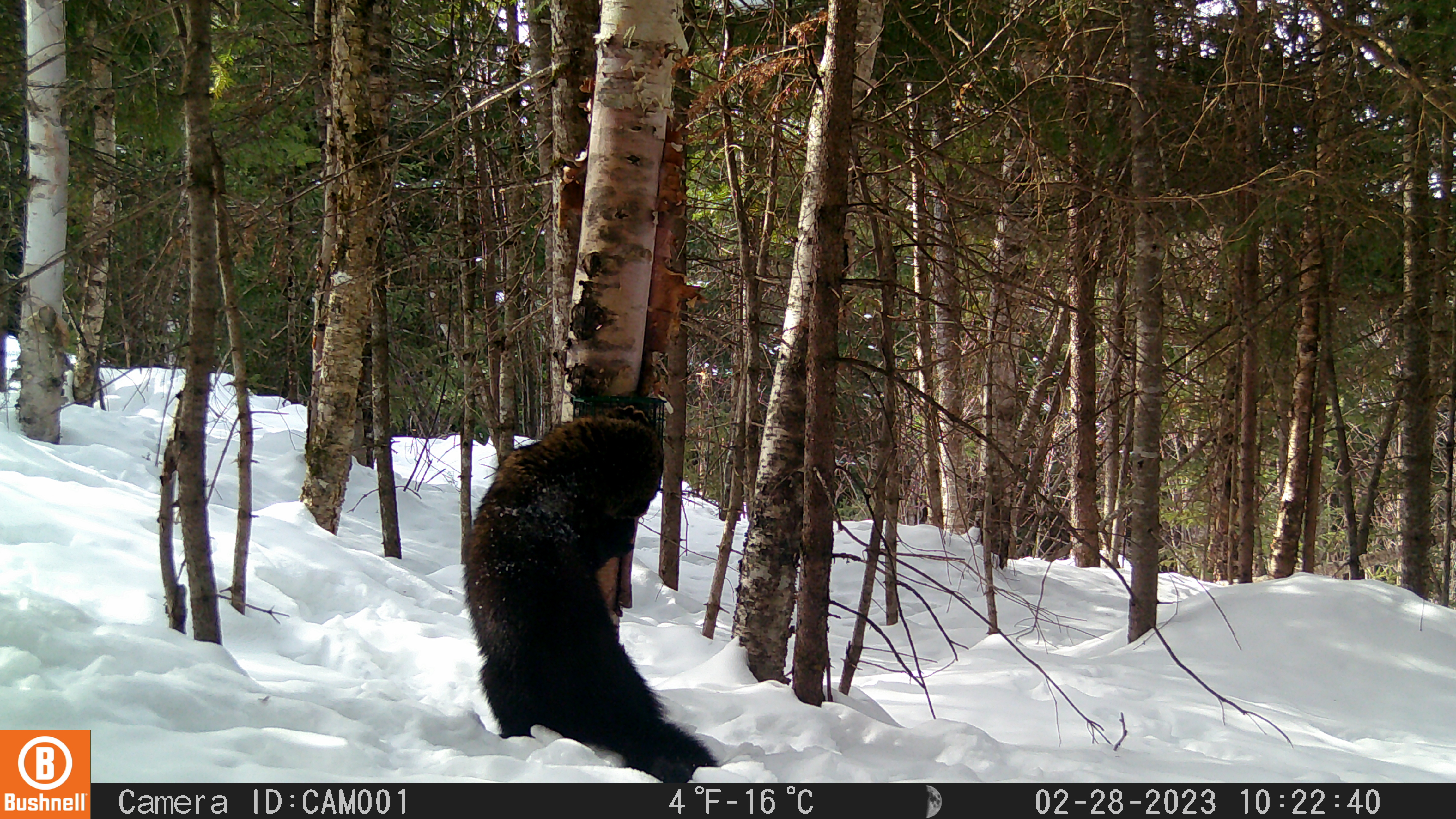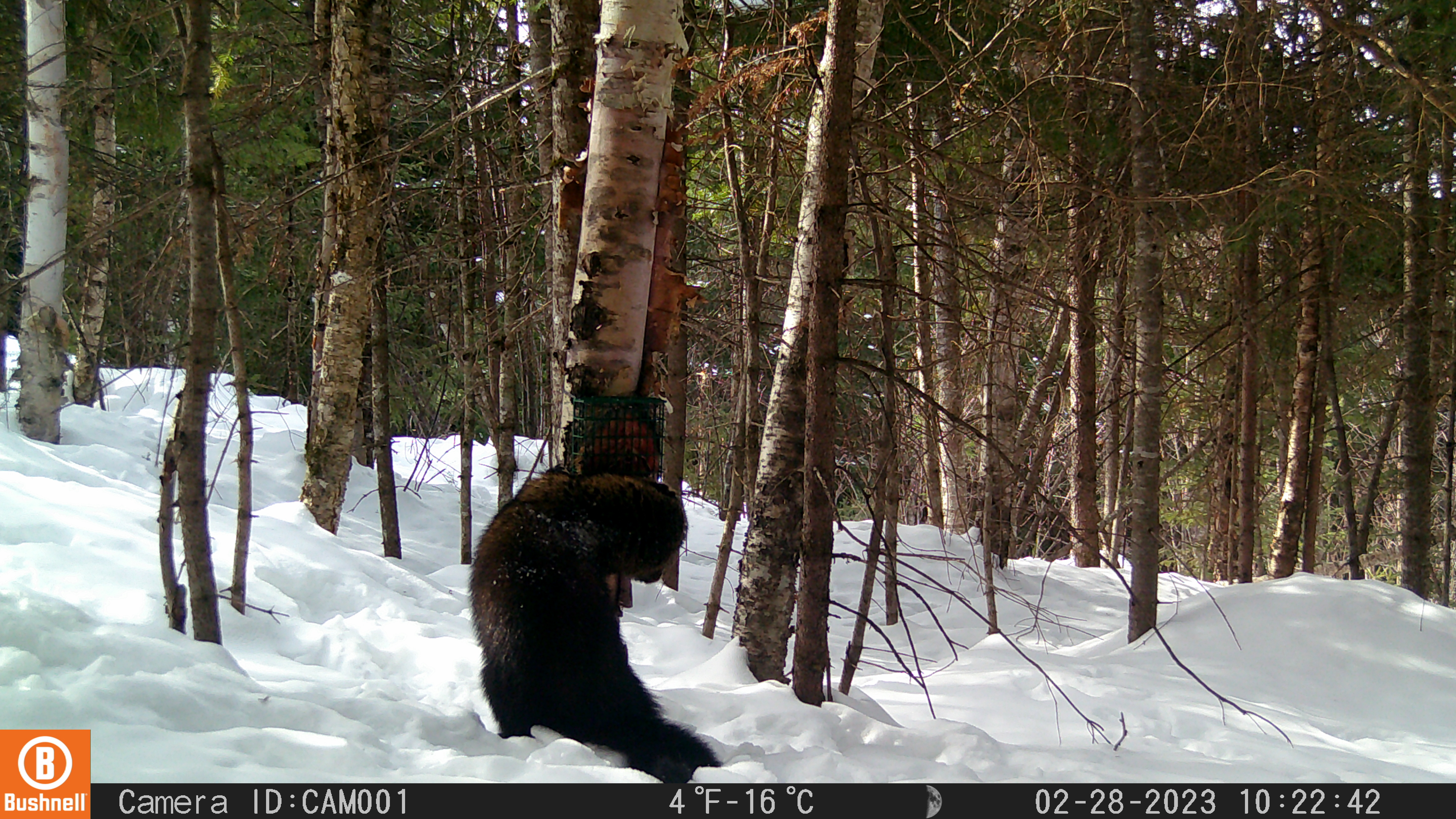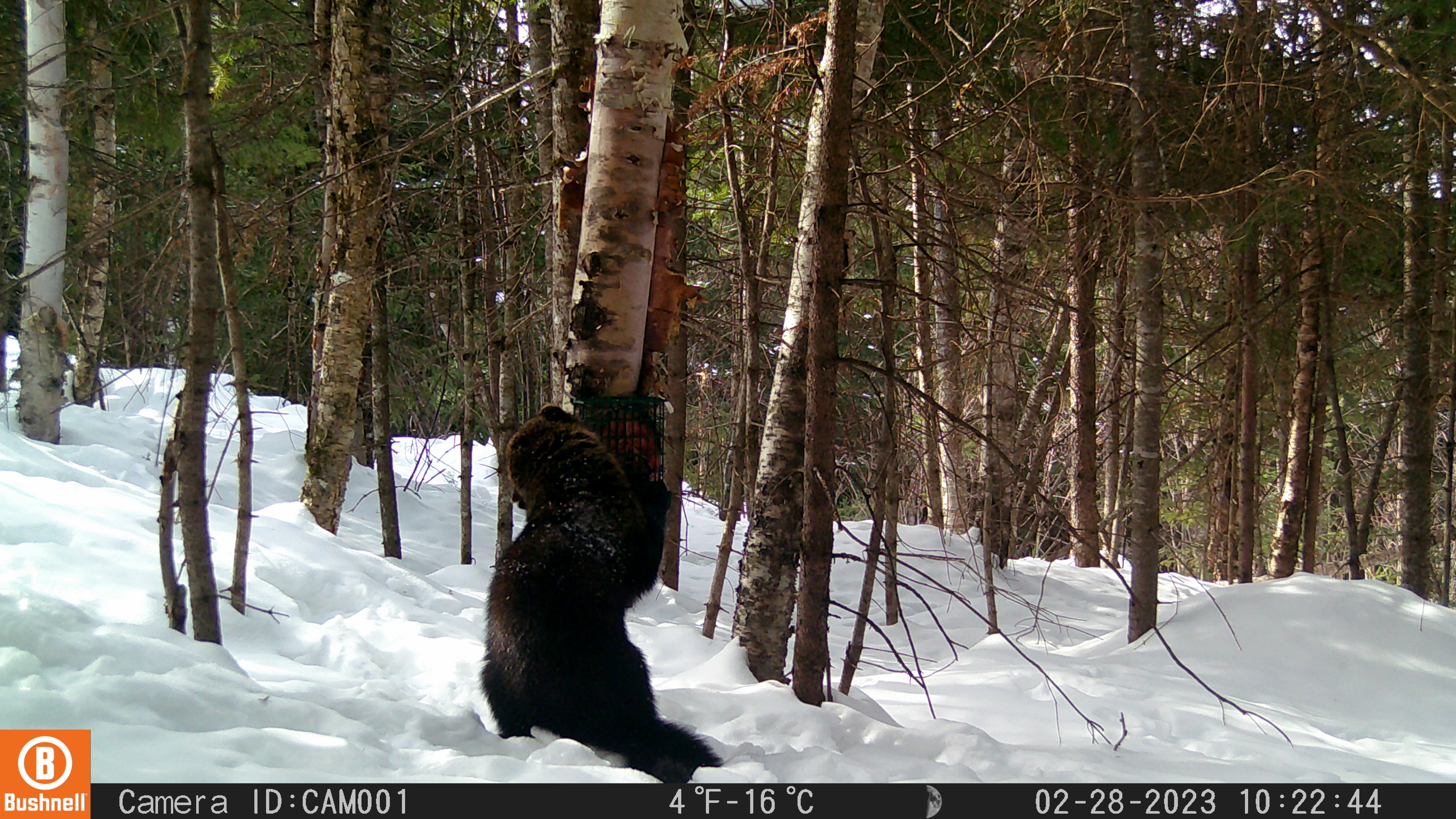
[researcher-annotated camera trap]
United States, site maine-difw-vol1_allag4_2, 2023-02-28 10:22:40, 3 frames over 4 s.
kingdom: Animalia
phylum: Chordata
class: Mammalia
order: Carnivora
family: Mustelidae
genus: Pekania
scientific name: Pekania pennanti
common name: fisher